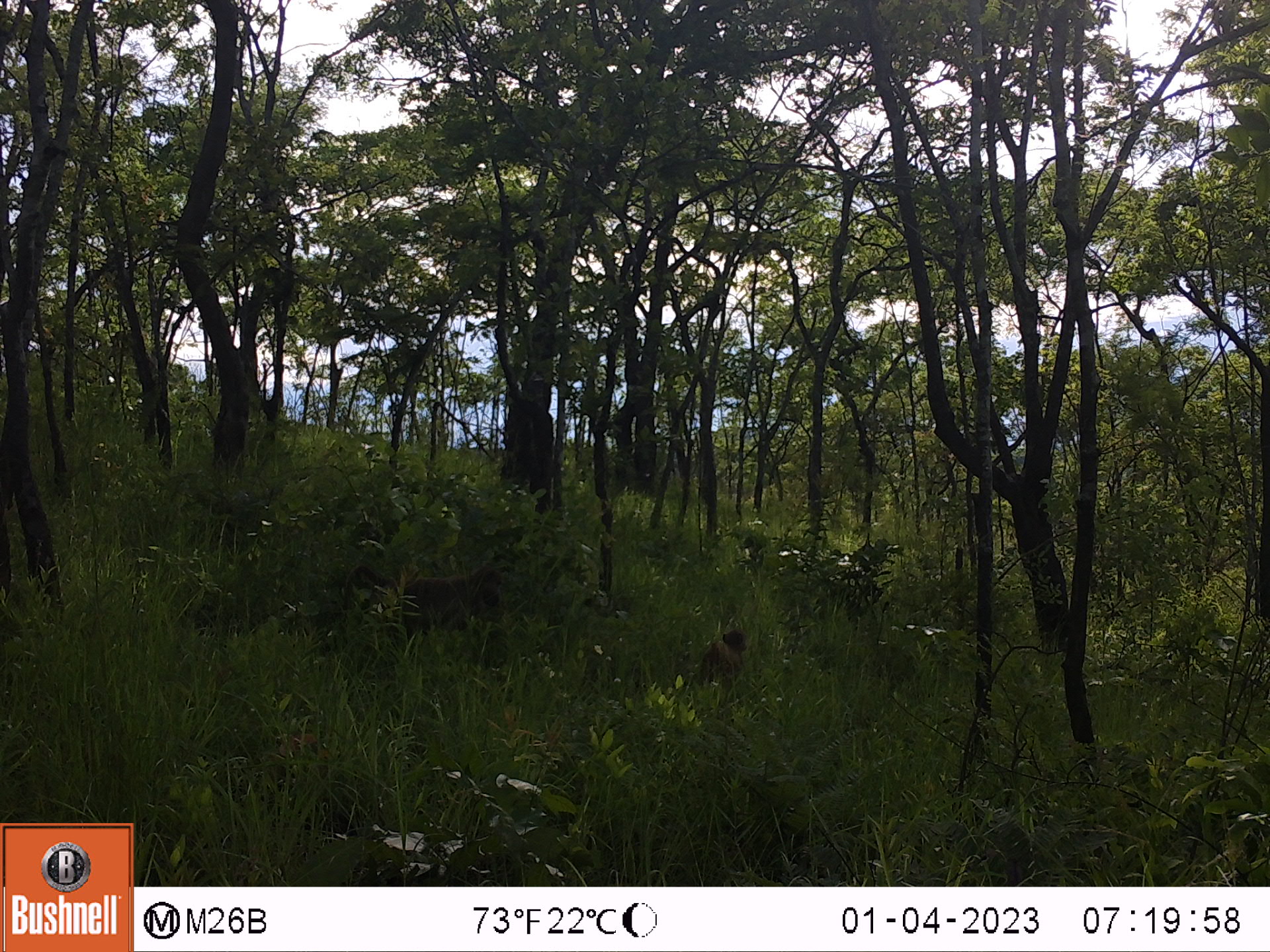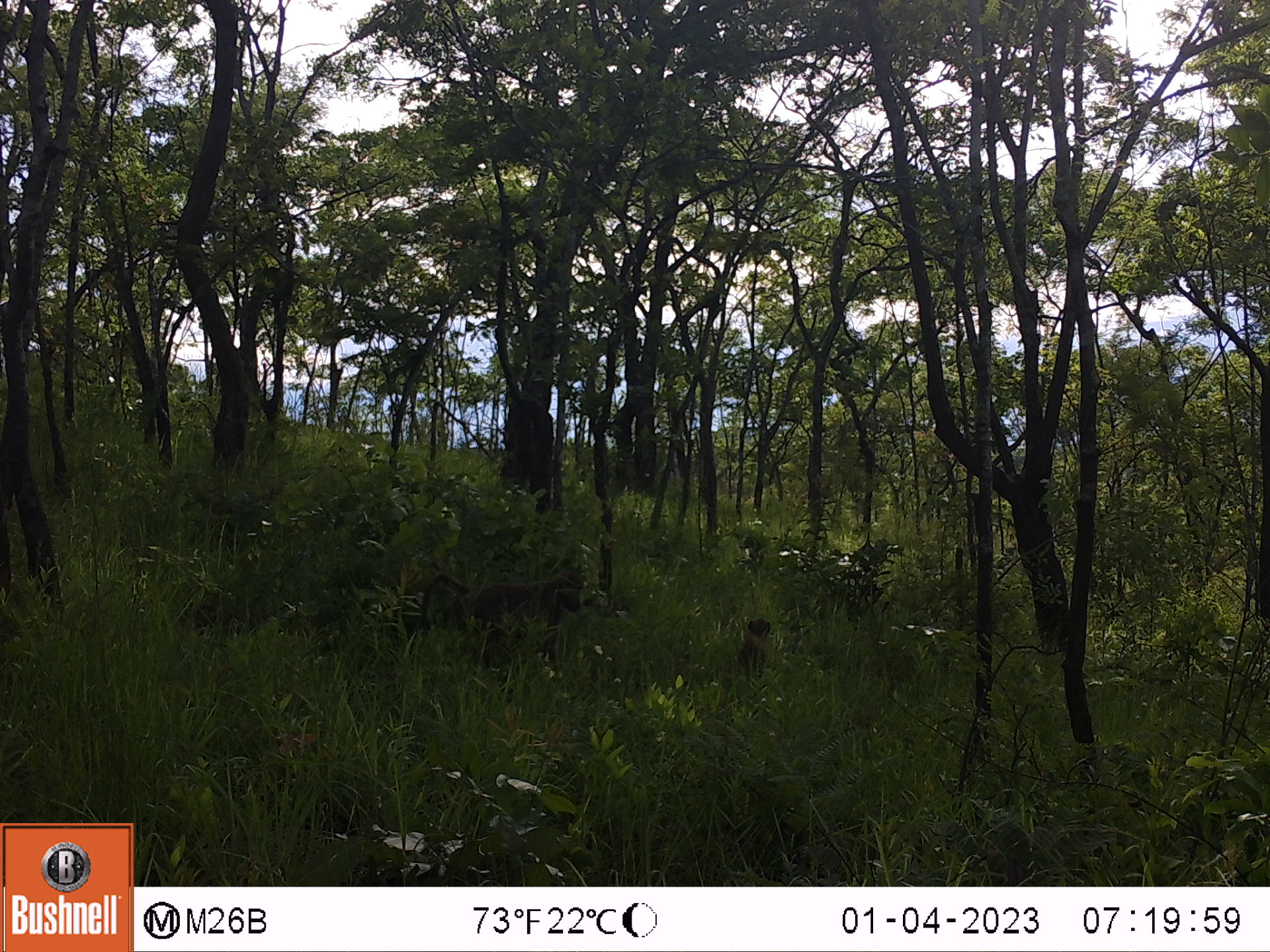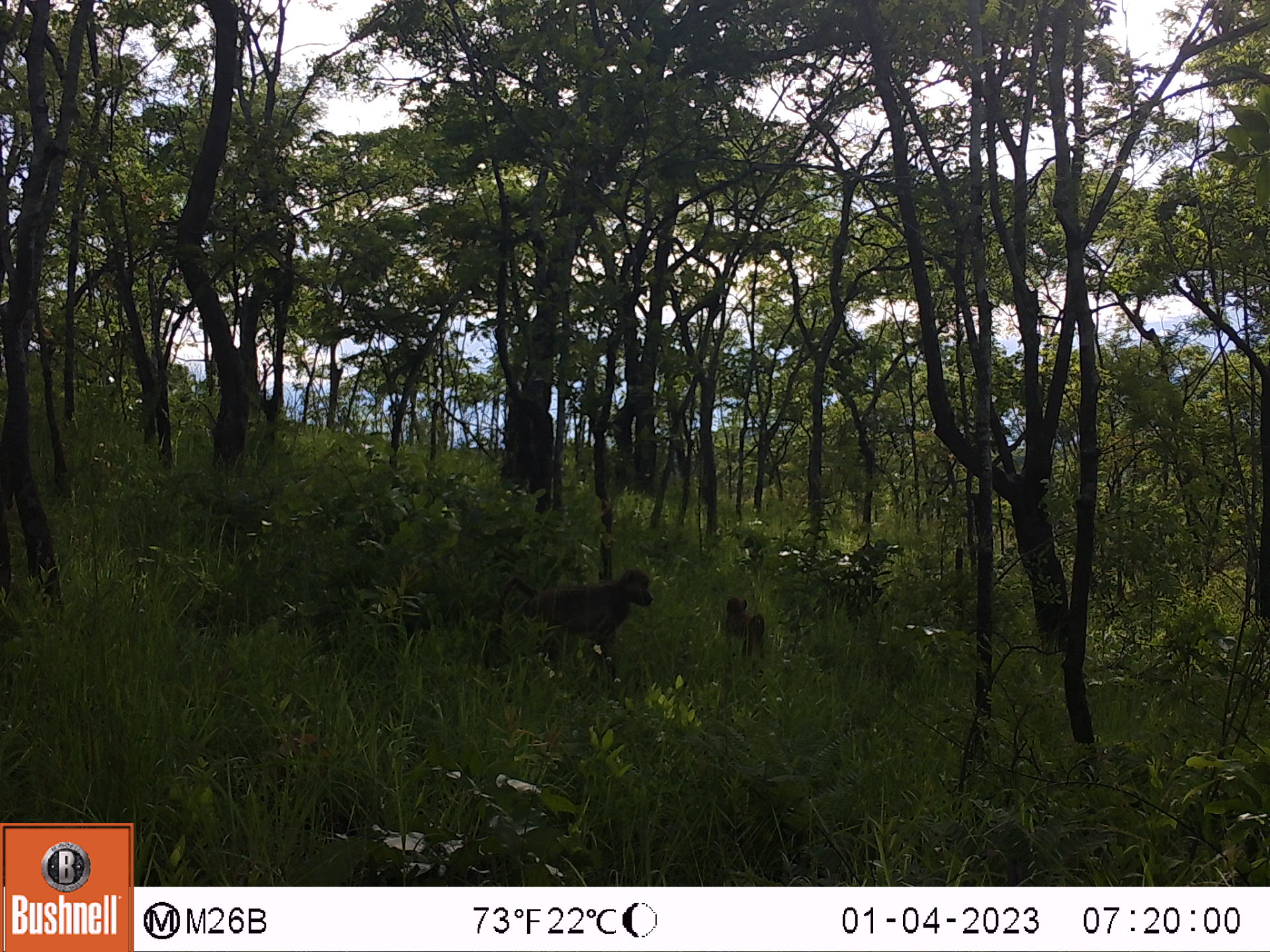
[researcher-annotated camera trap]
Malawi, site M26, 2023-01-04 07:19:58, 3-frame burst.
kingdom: Animalia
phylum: Chordata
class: Mammalia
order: Primates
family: Cercopithecidae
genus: Papio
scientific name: Papio cynocephalus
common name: yellow baboon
Yellow baboon (Papio cynocephalus), count 2.